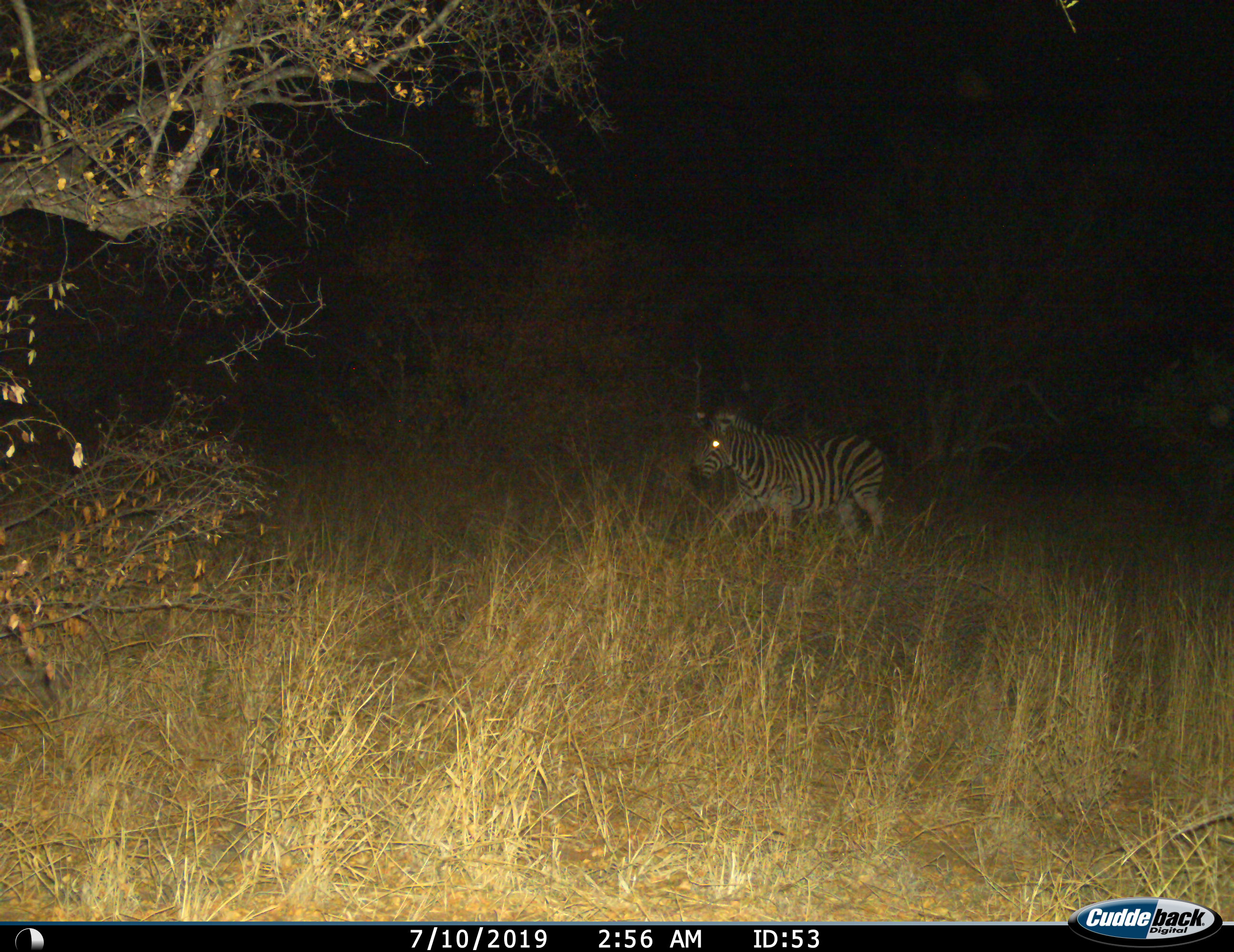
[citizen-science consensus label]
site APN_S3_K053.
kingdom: Animalia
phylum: Chordata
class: Mammalia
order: Perissodactyla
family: Equidae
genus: Equus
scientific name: Equus quagga burchellii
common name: burchell's zebra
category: zebraburchells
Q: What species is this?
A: Zebraburchells (burchell's zebra) (Equus quagga burchellii).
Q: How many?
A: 1.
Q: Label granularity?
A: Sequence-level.